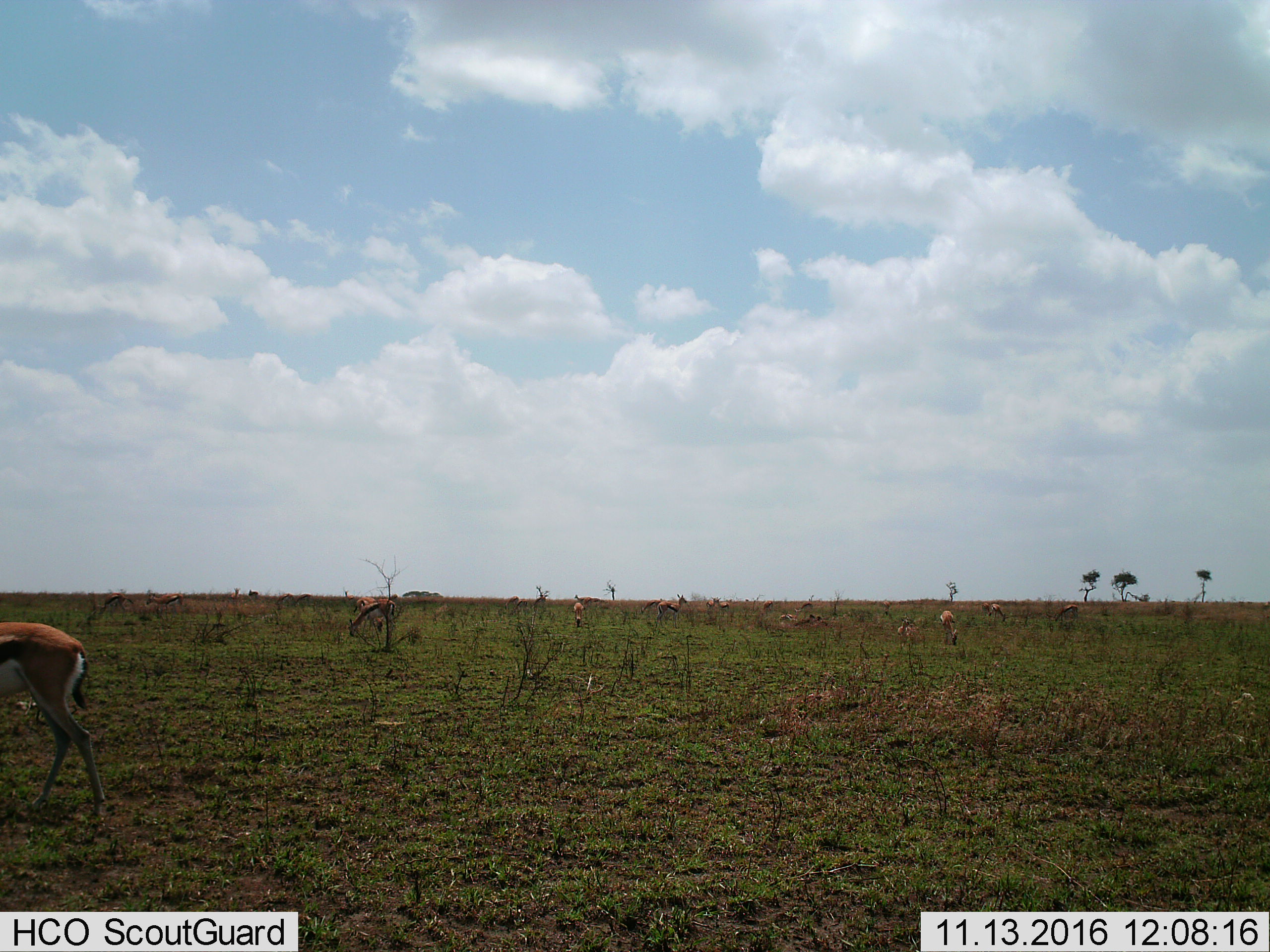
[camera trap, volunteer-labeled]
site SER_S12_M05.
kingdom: Animalia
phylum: Chordata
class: Mammalia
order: Artiodactyla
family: Bovidae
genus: Eudorcas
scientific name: Eudorcas thomsonii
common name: thomson's gazelle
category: gazellethomsons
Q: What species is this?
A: Gazellethomsons (thomson's gazelle) (Eudorcas thomsonii).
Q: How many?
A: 11-50.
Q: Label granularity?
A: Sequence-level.